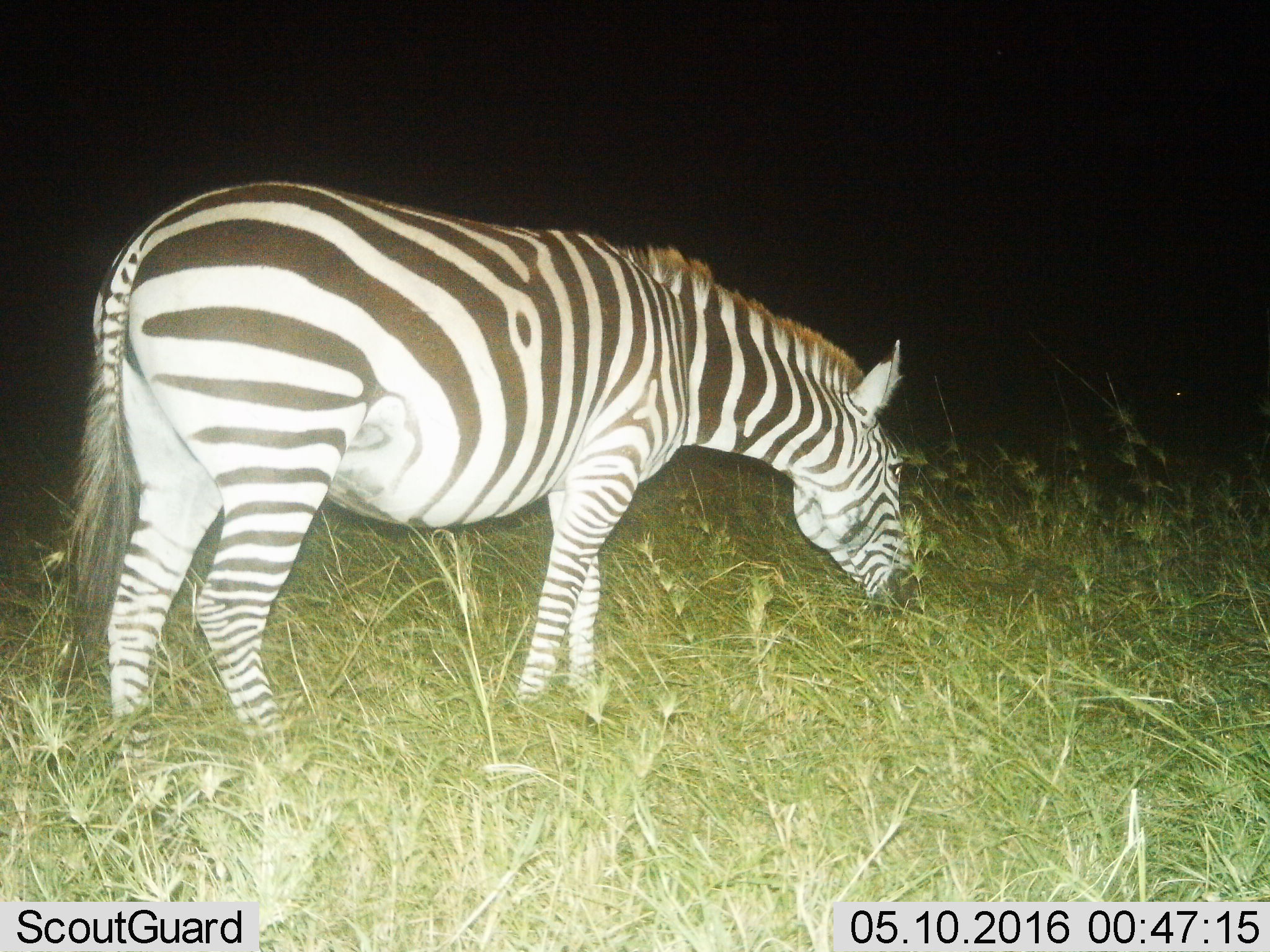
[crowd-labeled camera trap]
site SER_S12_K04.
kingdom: Animalia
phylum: Chordata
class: Mammalia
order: Perissodactyla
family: Equidae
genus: Equus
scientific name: Equus quagga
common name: plains zebra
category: zebraplains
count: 1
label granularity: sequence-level